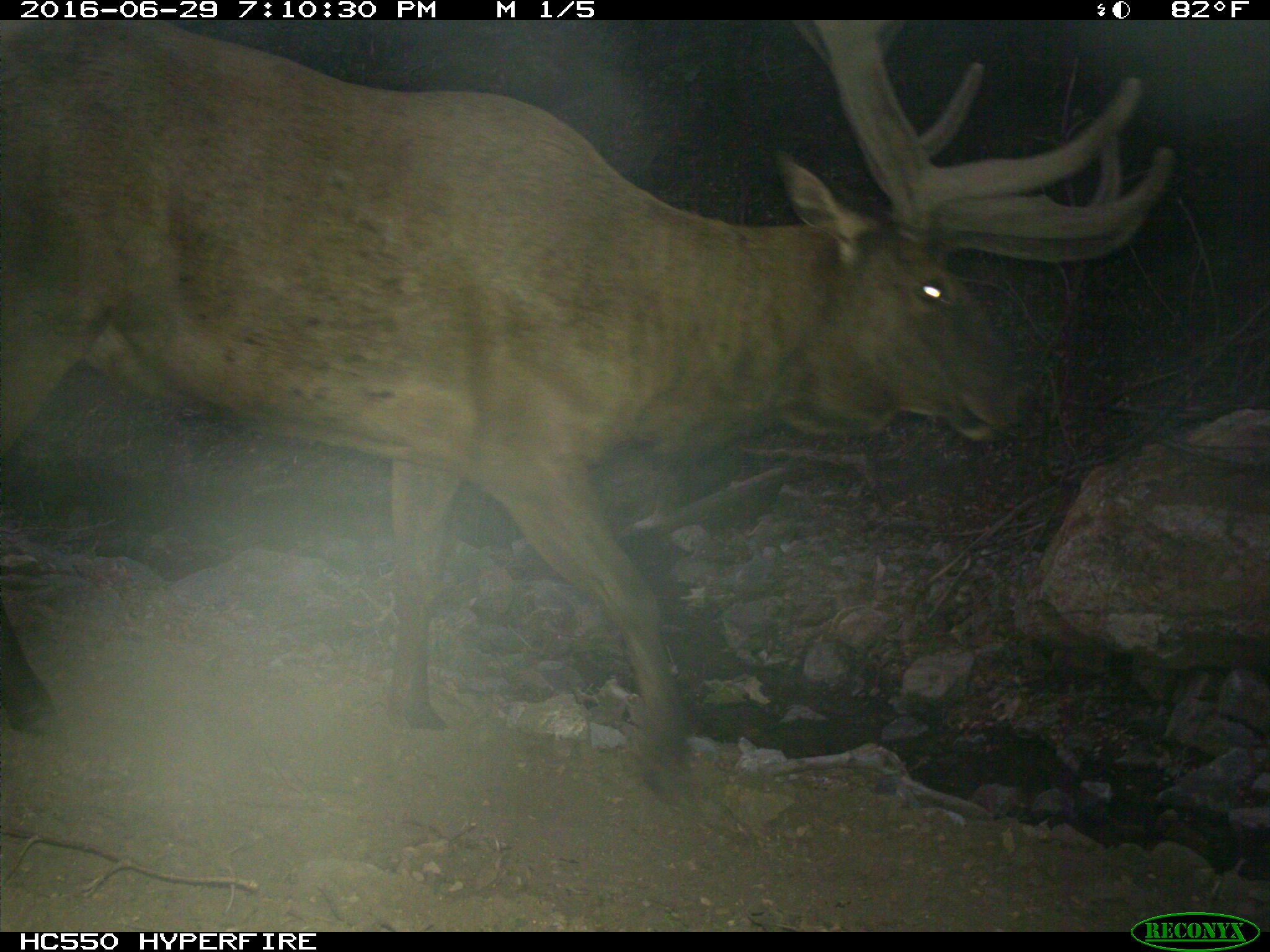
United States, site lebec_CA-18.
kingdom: Animalia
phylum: Chordata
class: Mammalia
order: Artiodactyla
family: Cervidae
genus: Cervus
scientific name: Cervus canadensis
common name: elk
Cervus canadensis (elk).